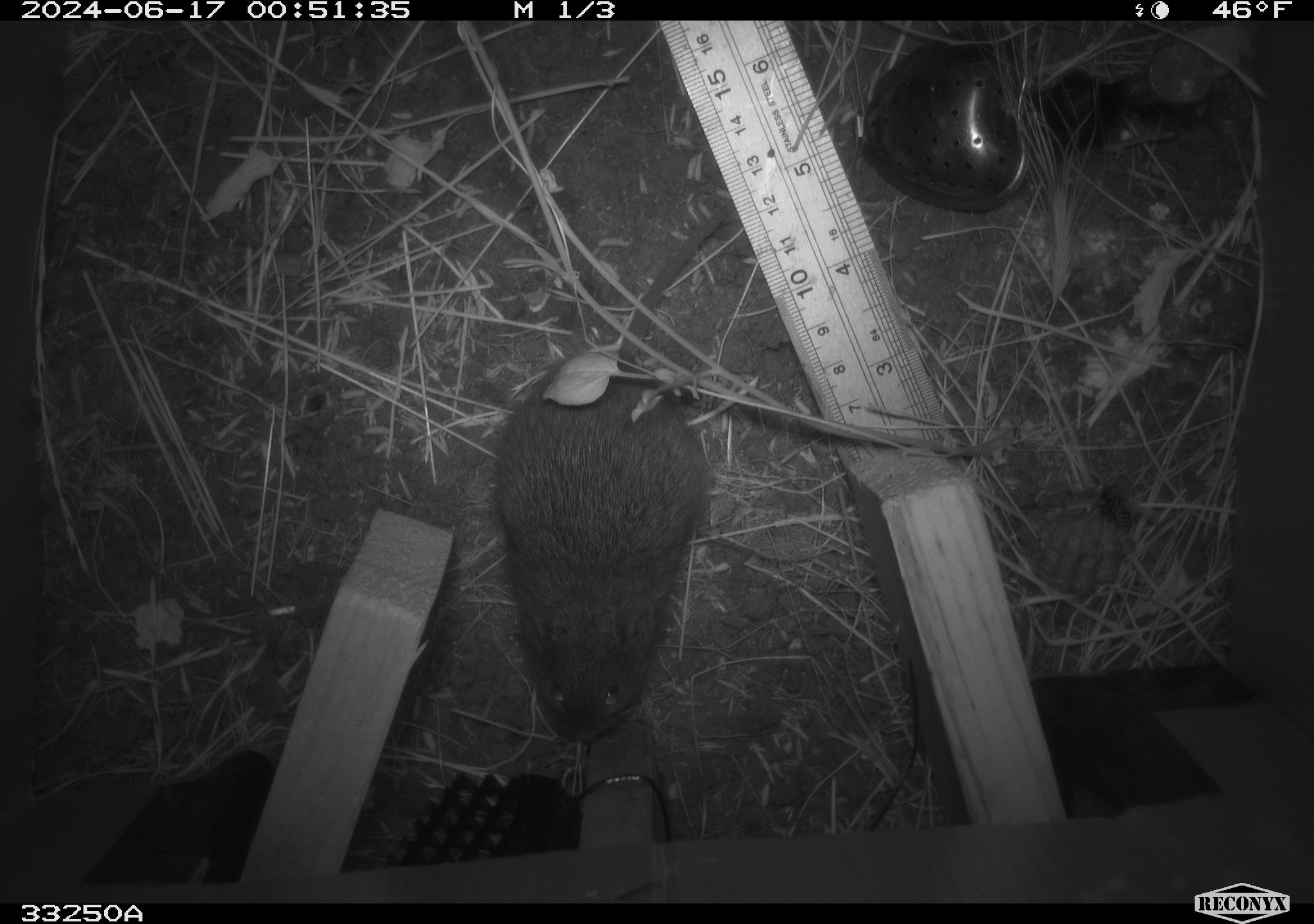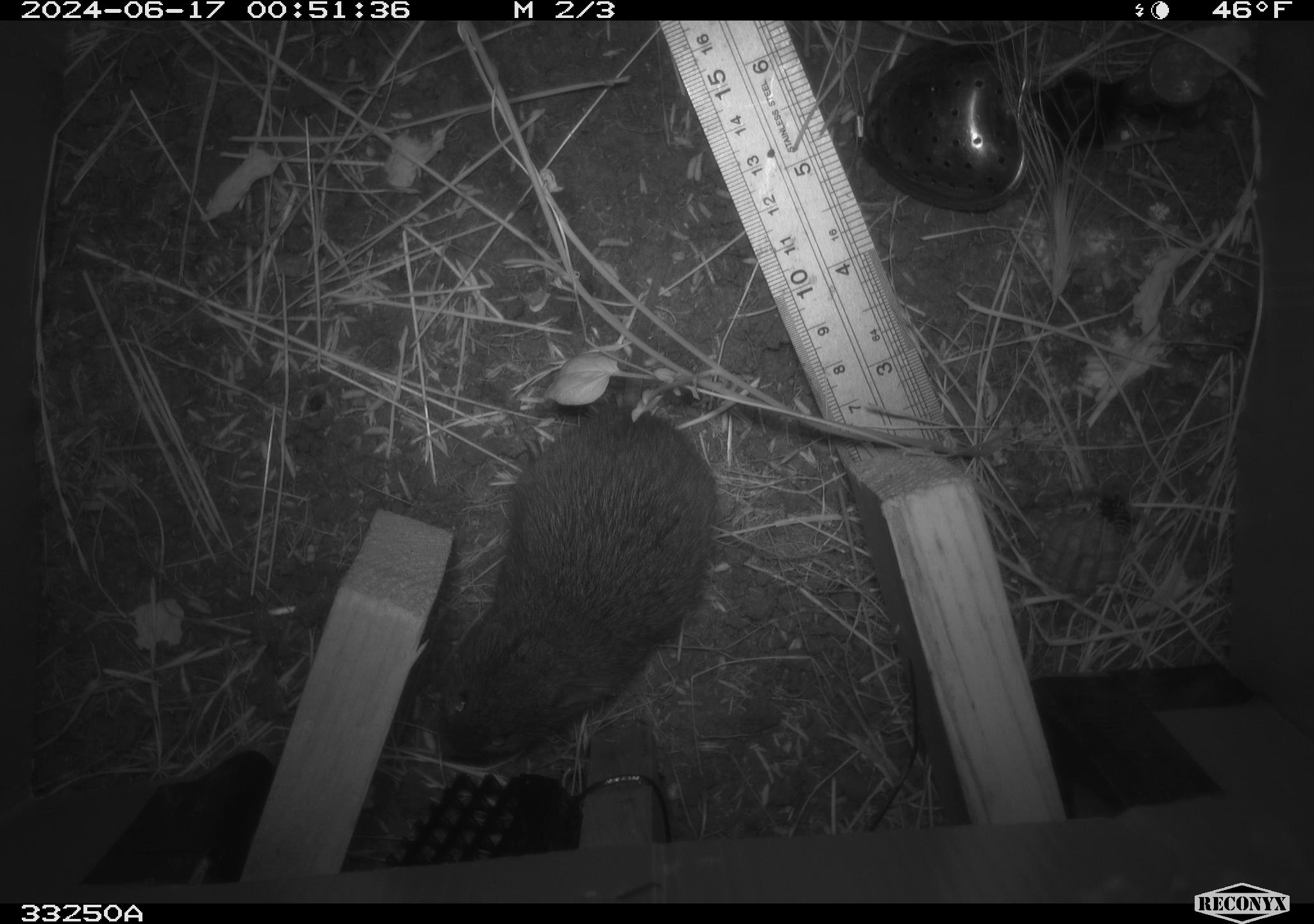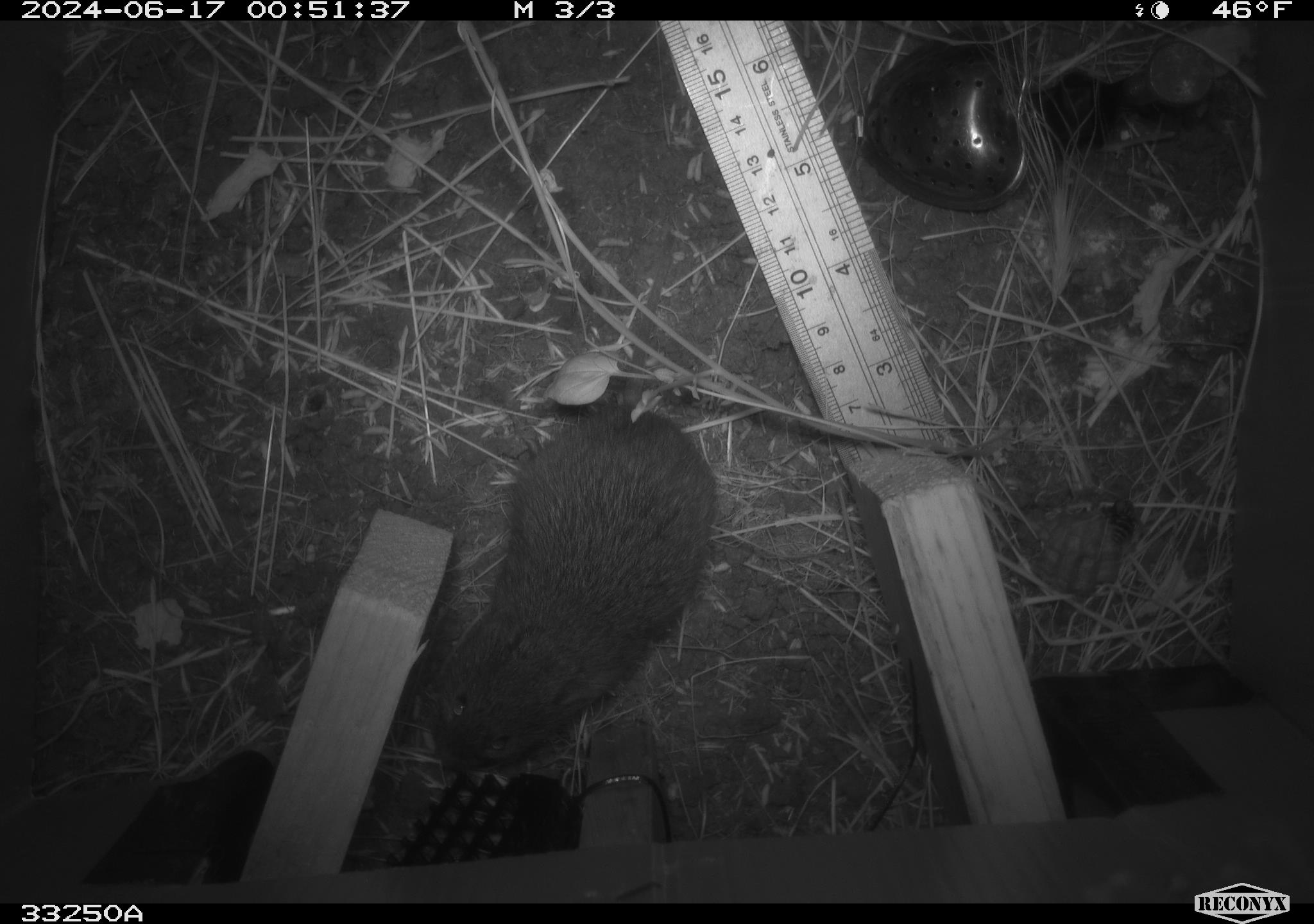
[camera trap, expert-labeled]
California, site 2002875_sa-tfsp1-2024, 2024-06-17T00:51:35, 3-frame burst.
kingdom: Animalia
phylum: Chordata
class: Mammalia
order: Rodentia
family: Cricetidae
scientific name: Arvicolinae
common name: voles, lemmings, and muskrats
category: arvicolinae subfamily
Arvicolinae subfamily (voles, lemmings, and muskrats) (Arvicolinae).